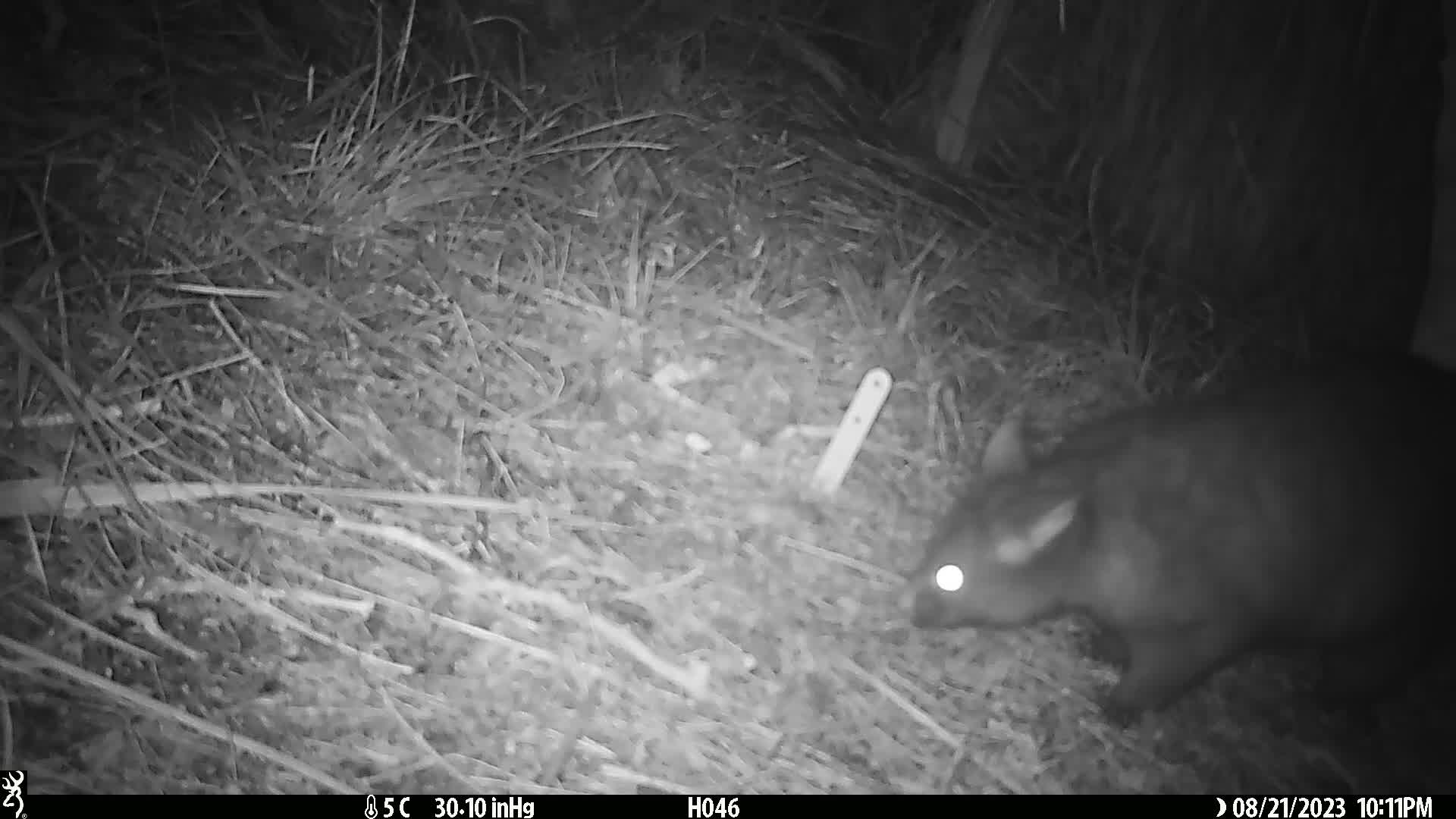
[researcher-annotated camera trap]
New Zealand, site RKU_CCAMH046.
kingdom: Animalia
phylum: Chordata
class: Mammalia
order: Diprotodontia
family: Phalangeridae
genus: Trichosurus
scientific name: Trichosurus vulpecula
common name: common brushtail possum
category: possum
Possum (common brushtail possum) (Trichosurus vulpecula).